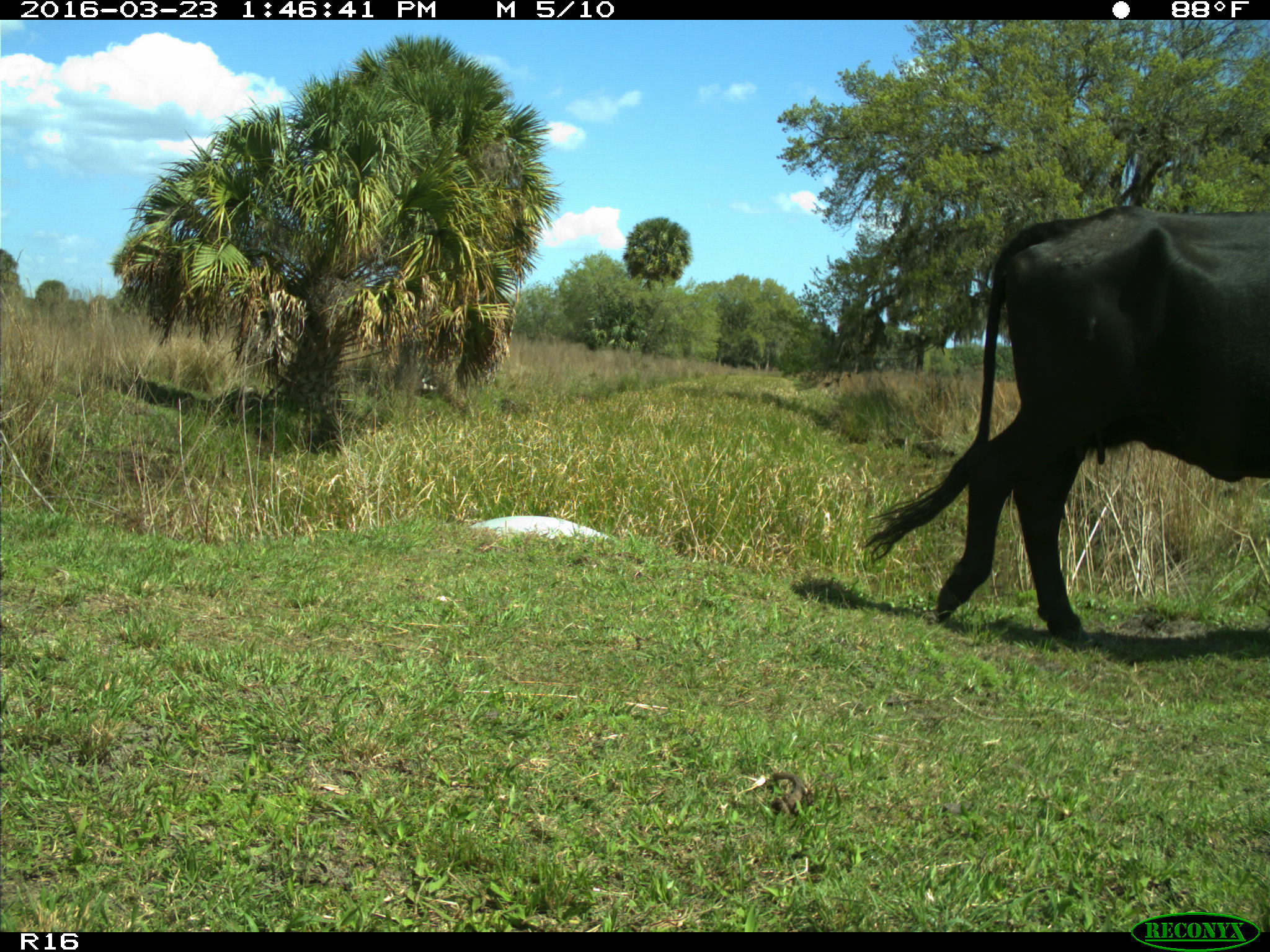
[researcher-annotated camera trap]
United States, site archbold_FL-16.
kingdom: Animalia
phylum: Chordata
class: Mammalia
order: Artiodactyla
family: Bovidae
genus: Bos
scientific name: Bos taurus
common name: domestic cow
Bos taurus (domestic cow).